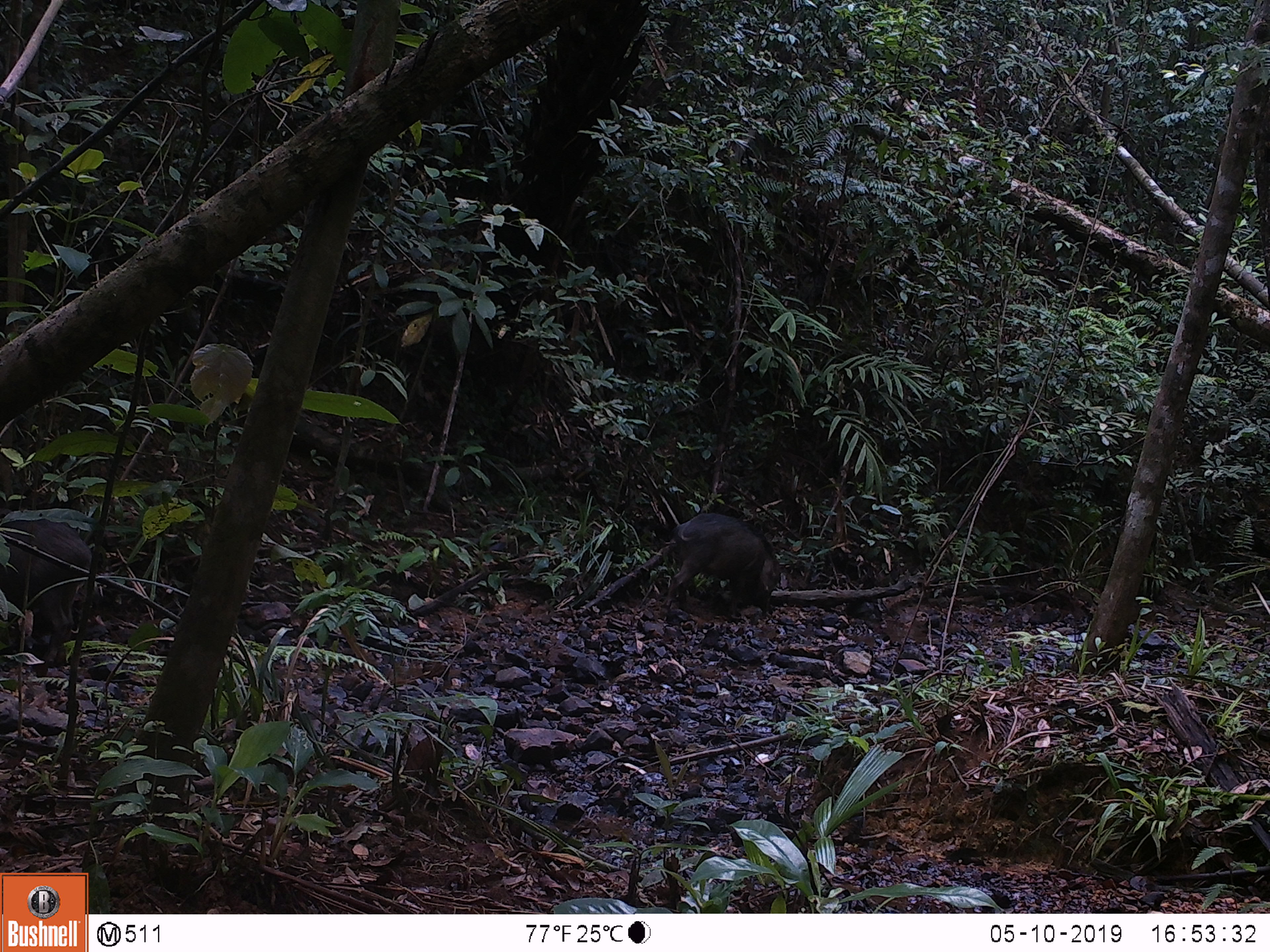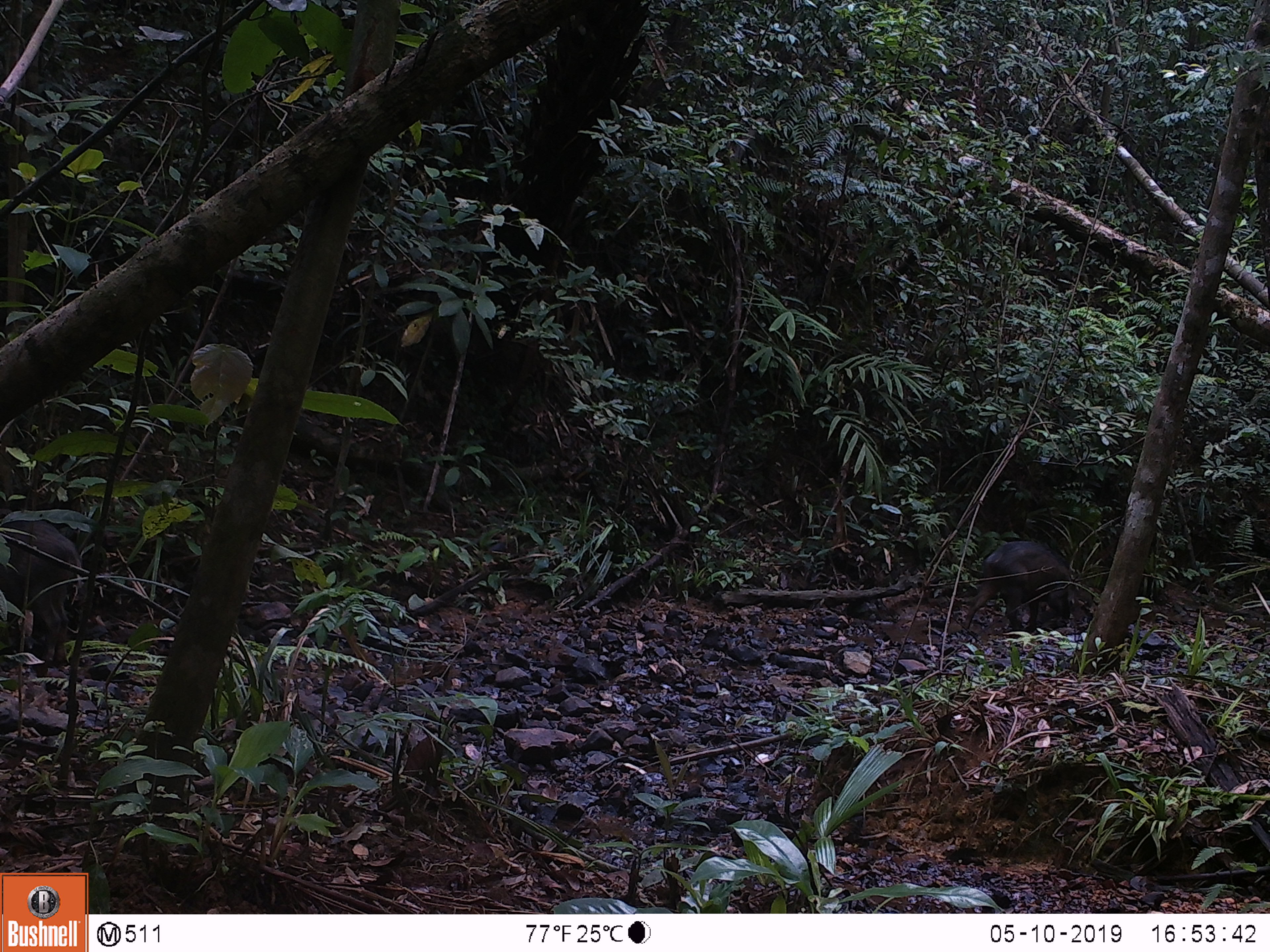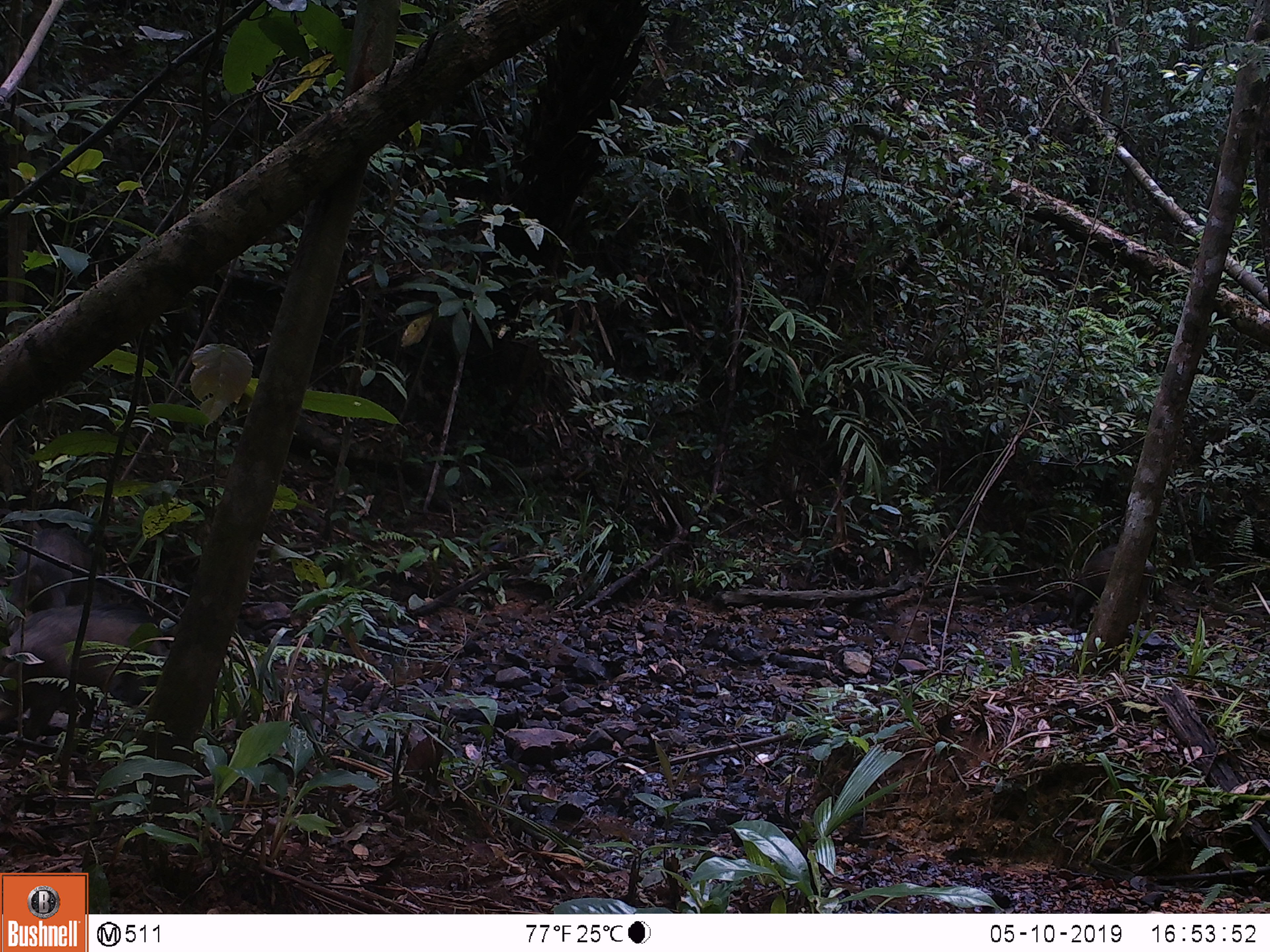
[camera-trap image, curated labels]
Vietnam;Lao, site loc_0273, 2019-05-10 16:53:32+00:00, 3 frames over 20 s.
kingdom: Animalia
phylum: Chordata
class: Mammalia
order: Artiodactyla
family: Suidae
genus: Sus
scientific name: Sus scrofa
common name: eurasian wild pig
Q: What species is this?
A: Eurasian wild pig (Sus scrofa).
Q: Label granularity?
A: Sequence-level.